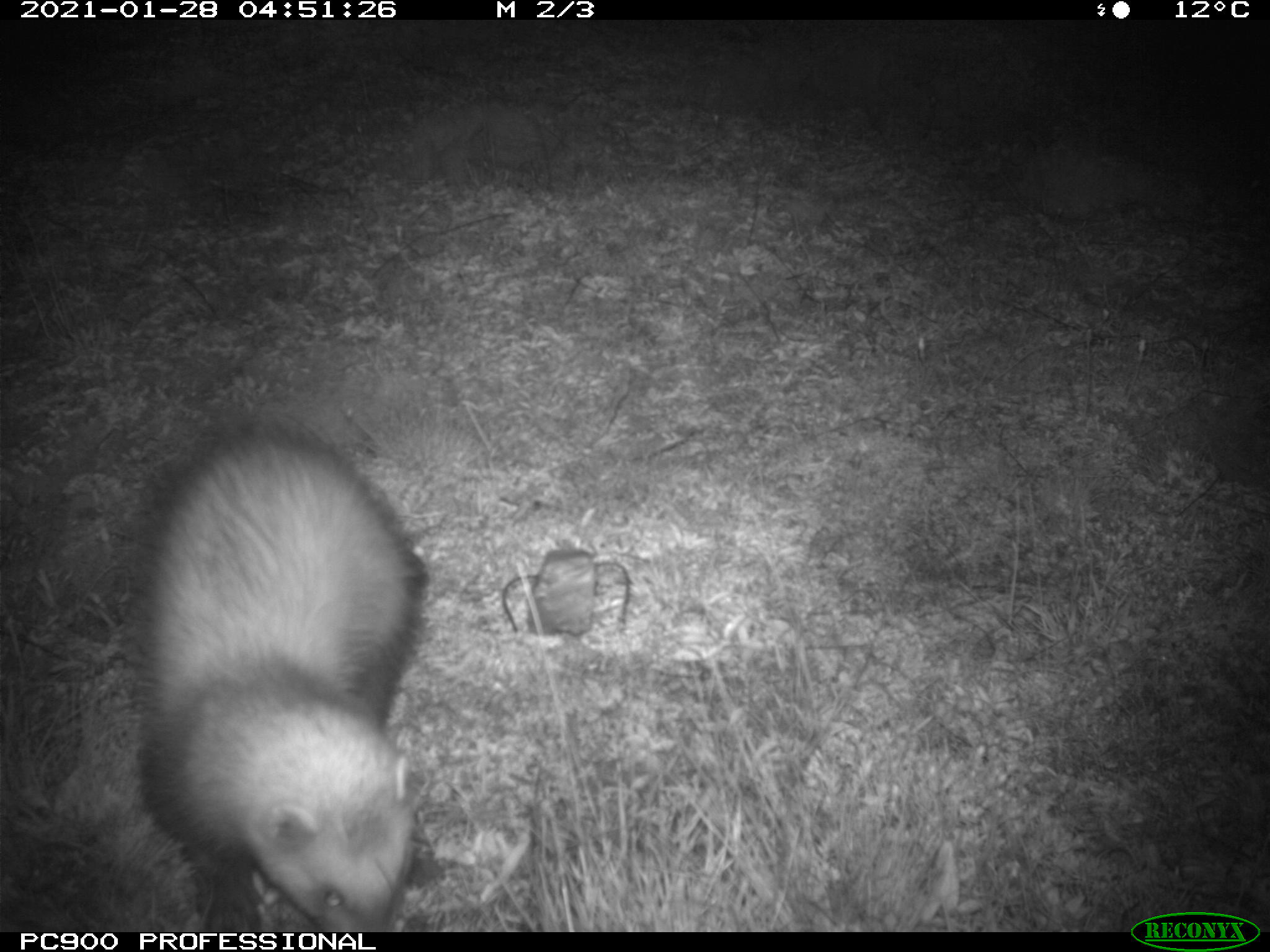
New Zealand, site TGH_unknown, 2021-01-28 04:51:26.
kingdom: Animalia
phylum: Chordata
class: Mammalia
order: Carnivora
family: Mustelidae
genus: Mustela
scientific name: Mustela furo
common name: ferret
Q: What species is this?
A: Ferret (Mustela furo).